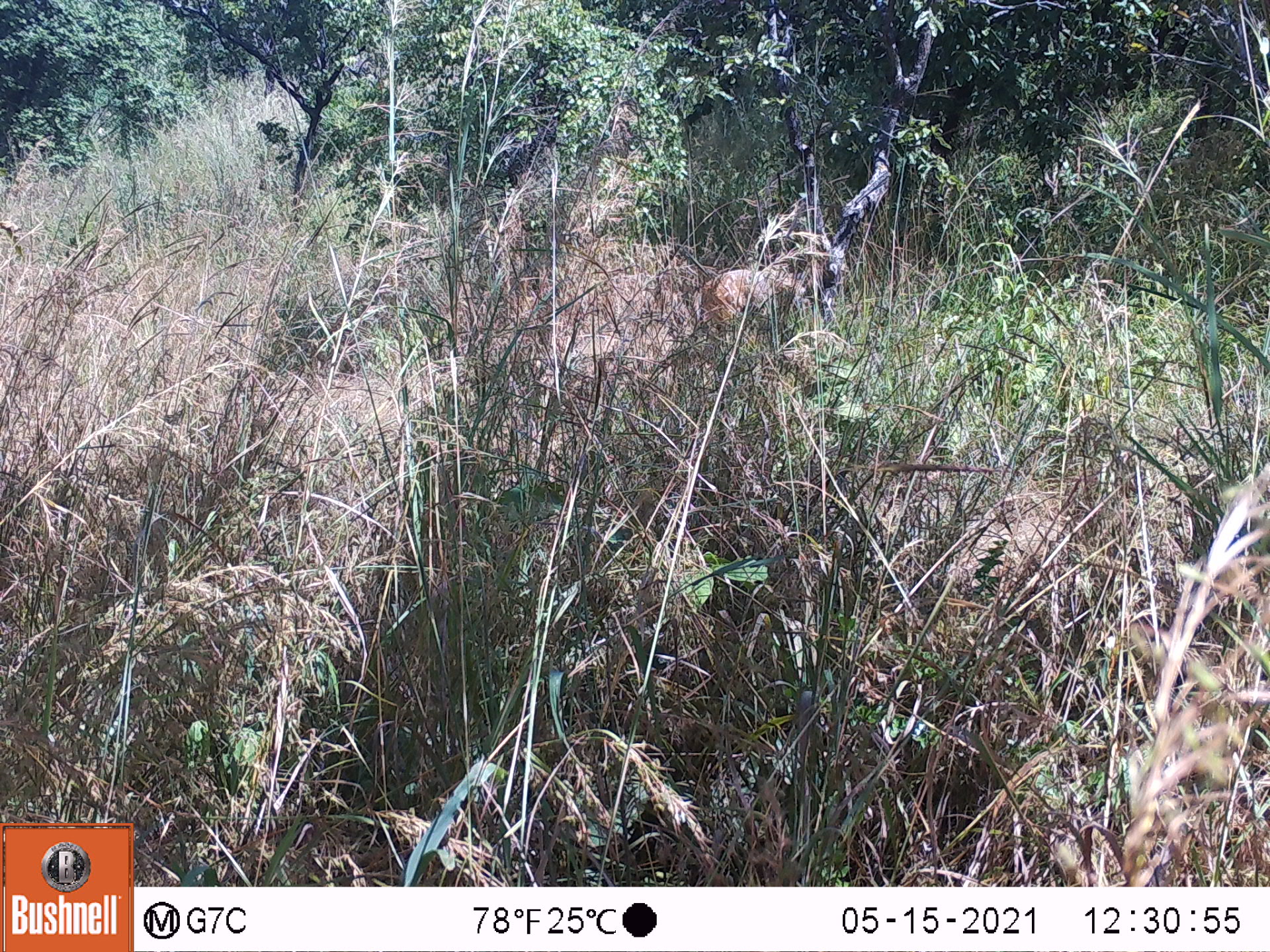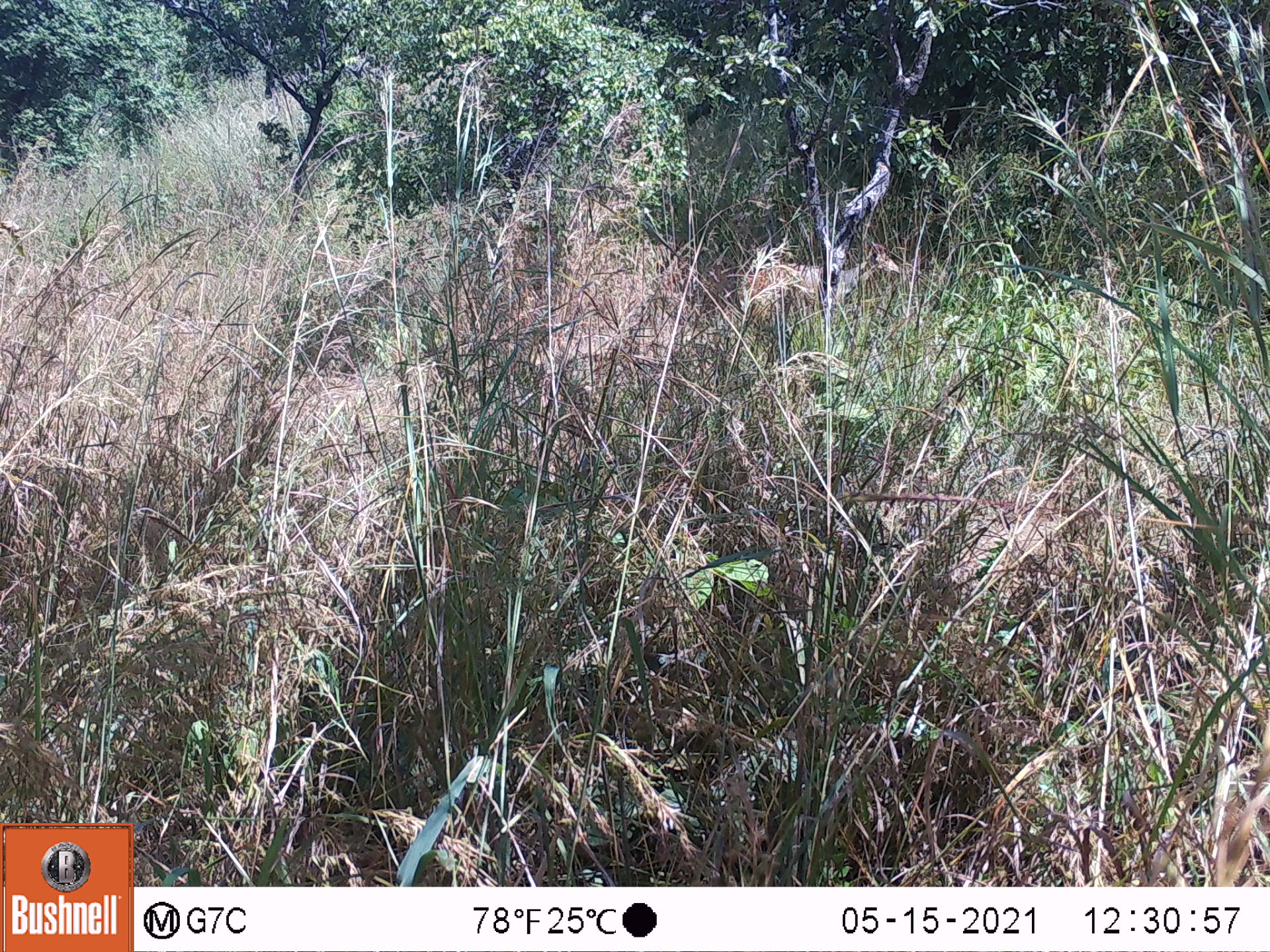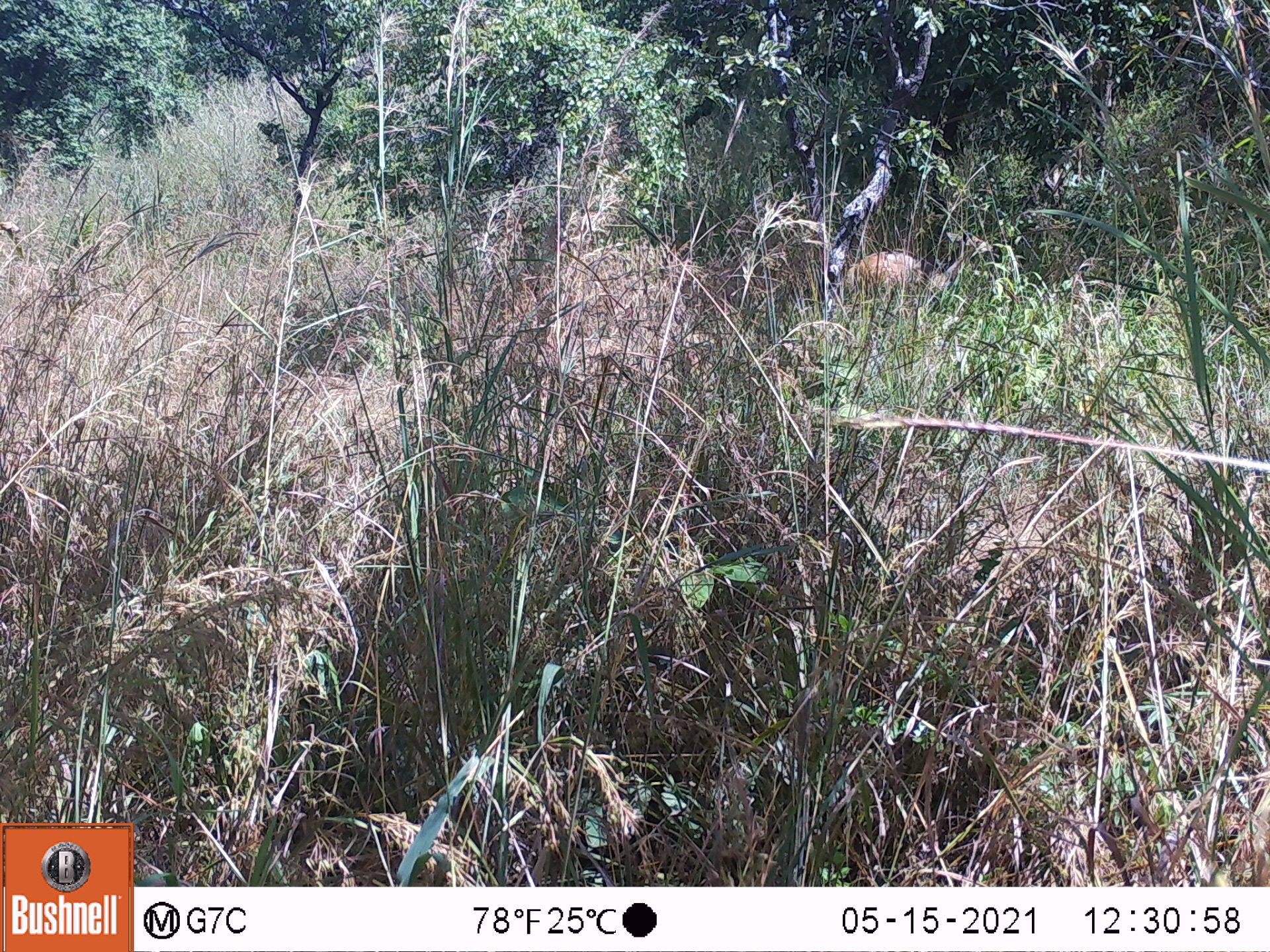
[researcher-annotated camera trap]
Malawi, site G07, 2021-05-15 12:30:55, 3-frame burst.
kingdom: Animalia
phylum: Chordata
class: Mammalia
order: Artiodactyla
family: Bovidae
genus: Tragelaphus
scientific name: Tragelaphus sylvaticus sylvaticus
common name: cape bushbuck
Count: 1.